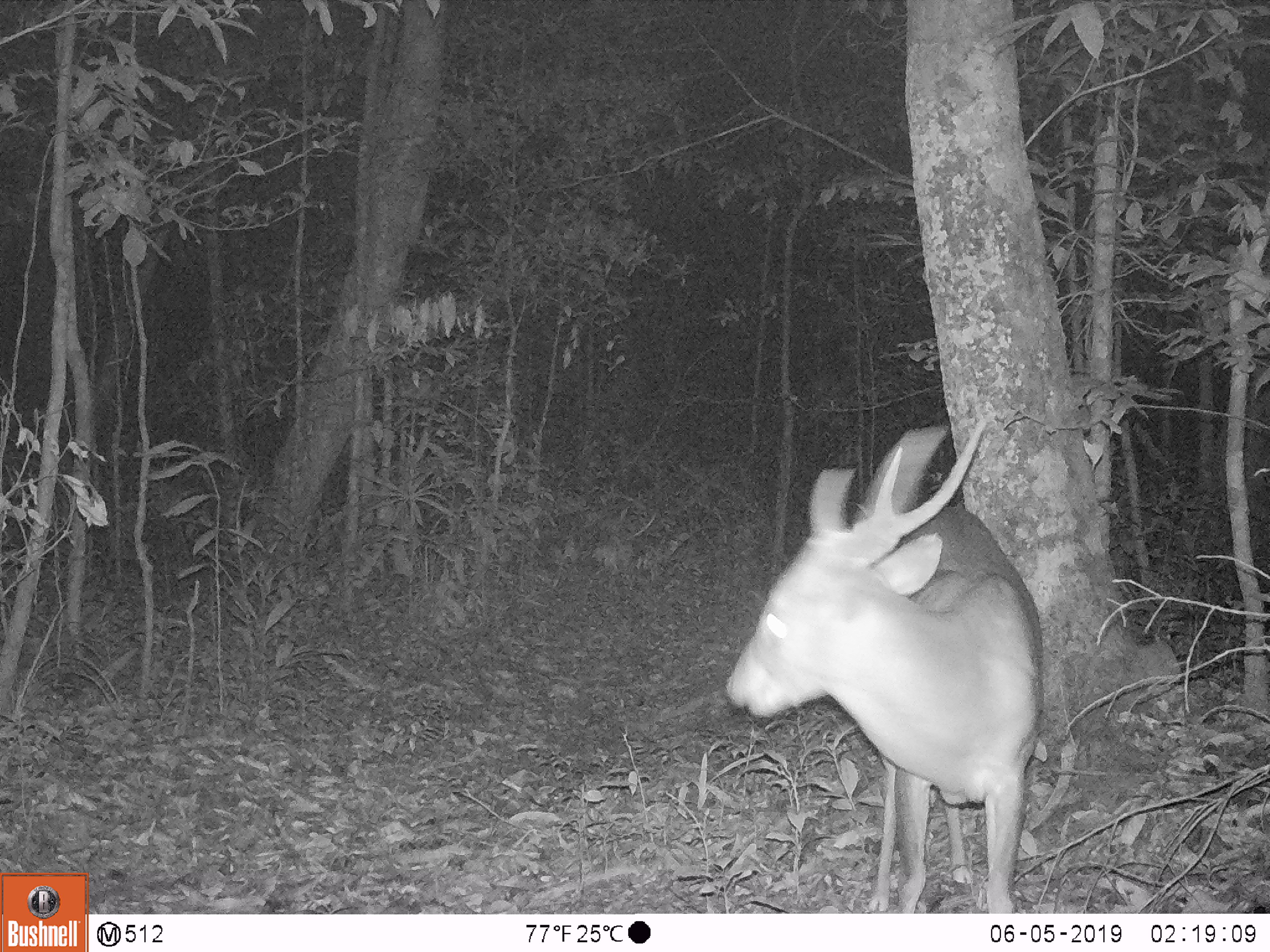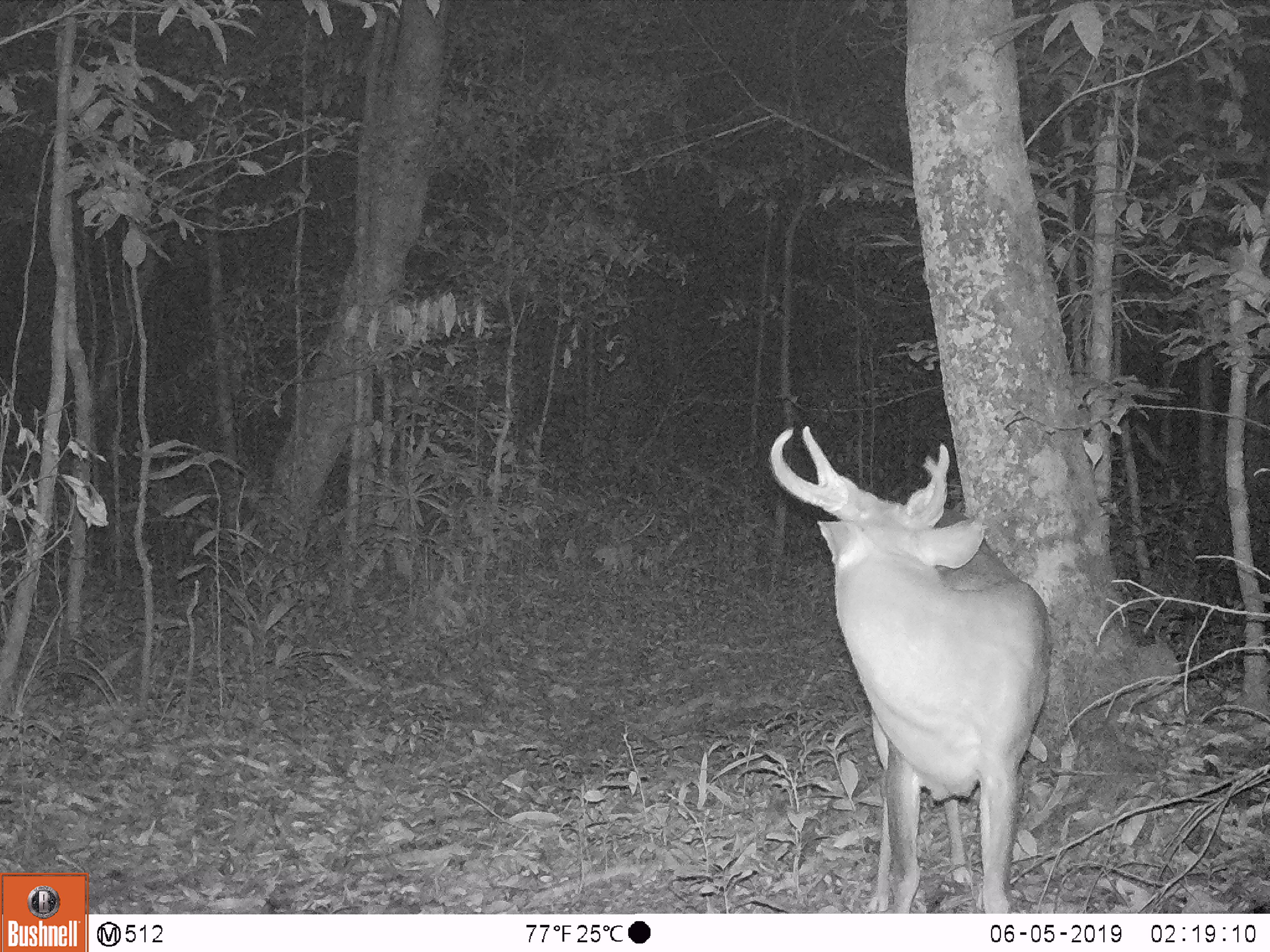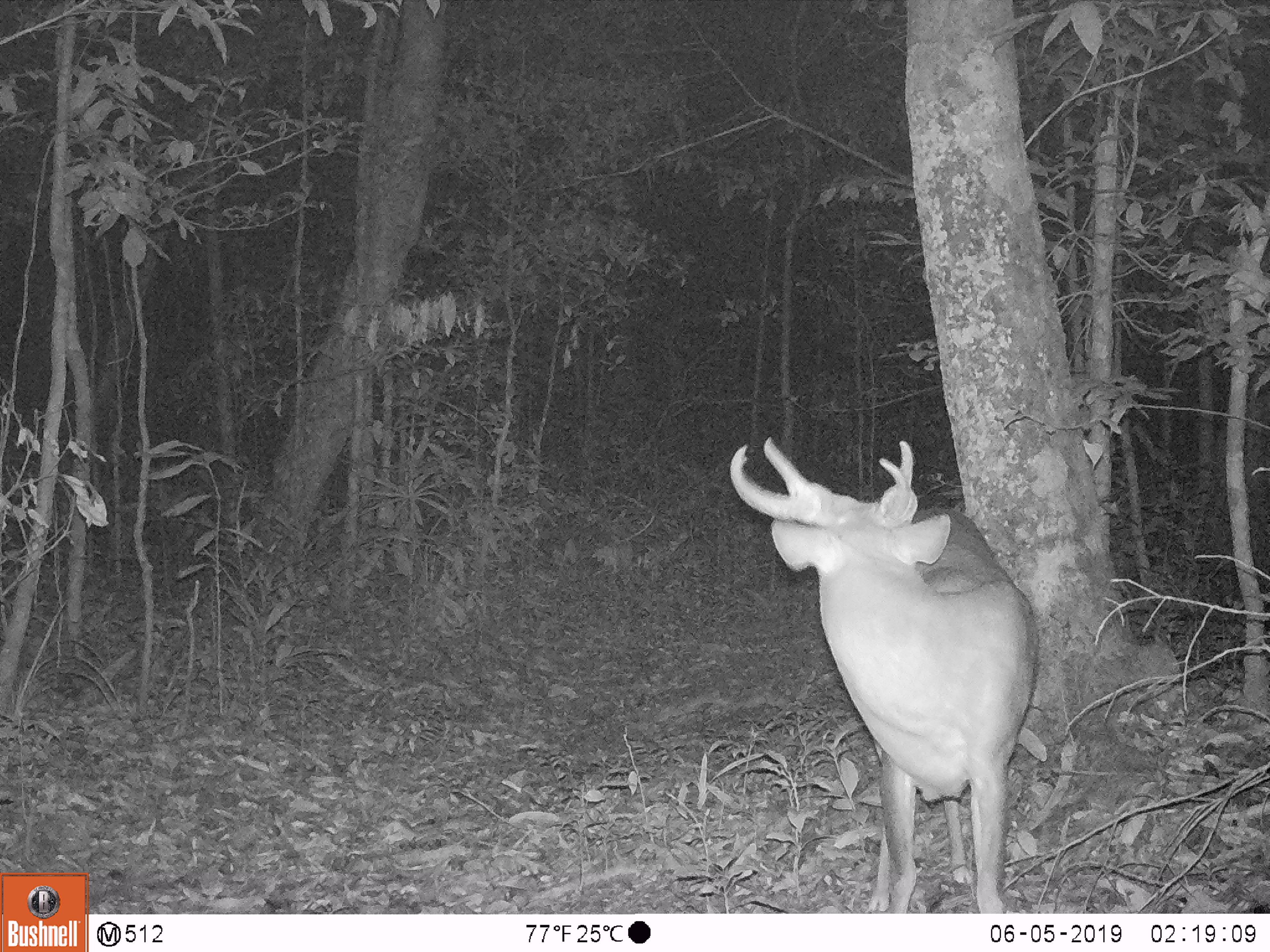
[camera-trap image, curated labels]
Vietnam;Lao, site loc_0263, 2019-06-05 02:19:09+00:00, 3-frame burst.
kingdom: Animalia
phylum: Chordata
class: Mammalia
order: Artiodactyla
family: Cervidae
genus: Muntiacus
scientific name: Muntiacus vuquangensis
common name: large-antlered muntjac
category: large antlered muntjac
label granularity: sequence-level